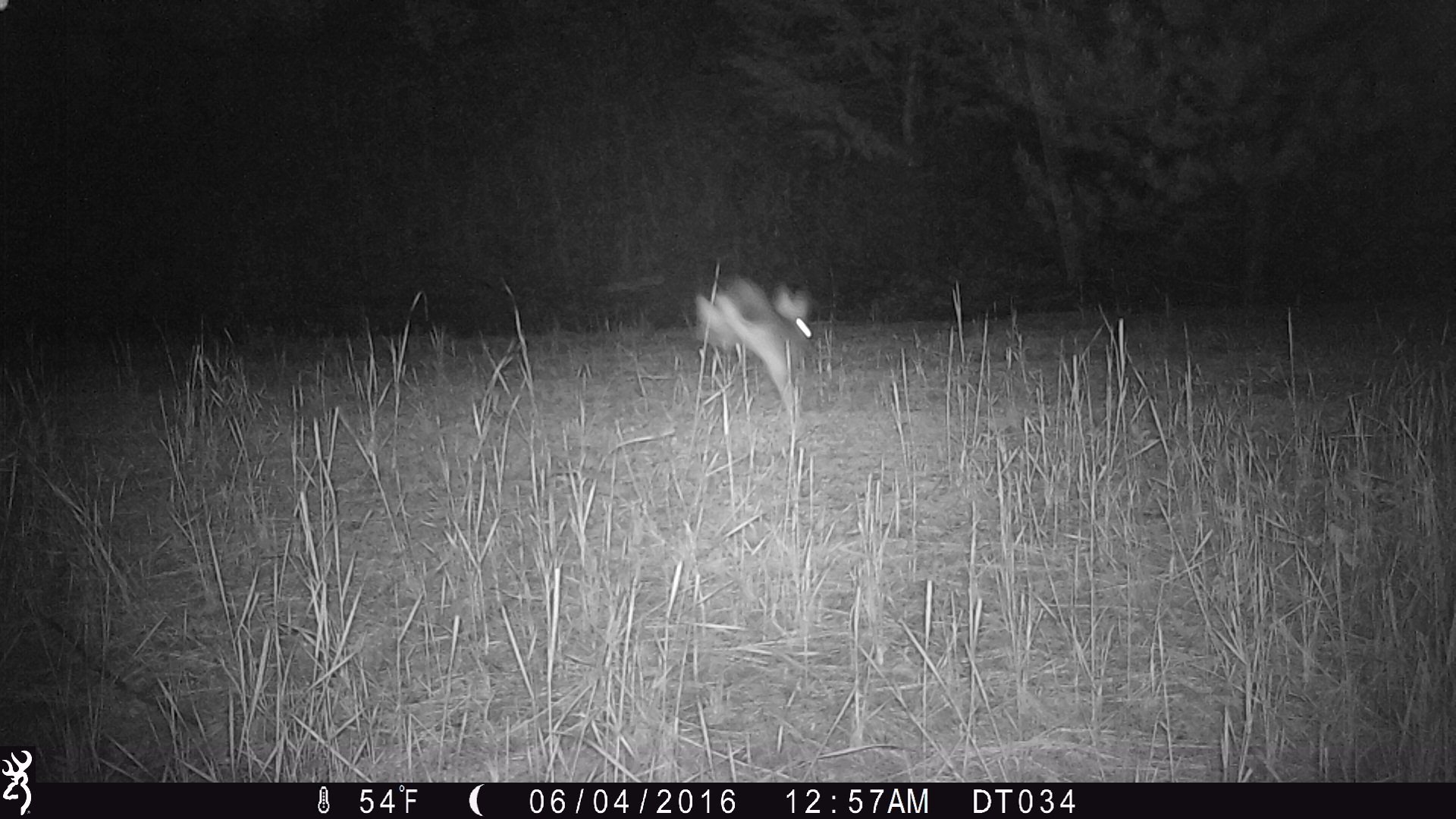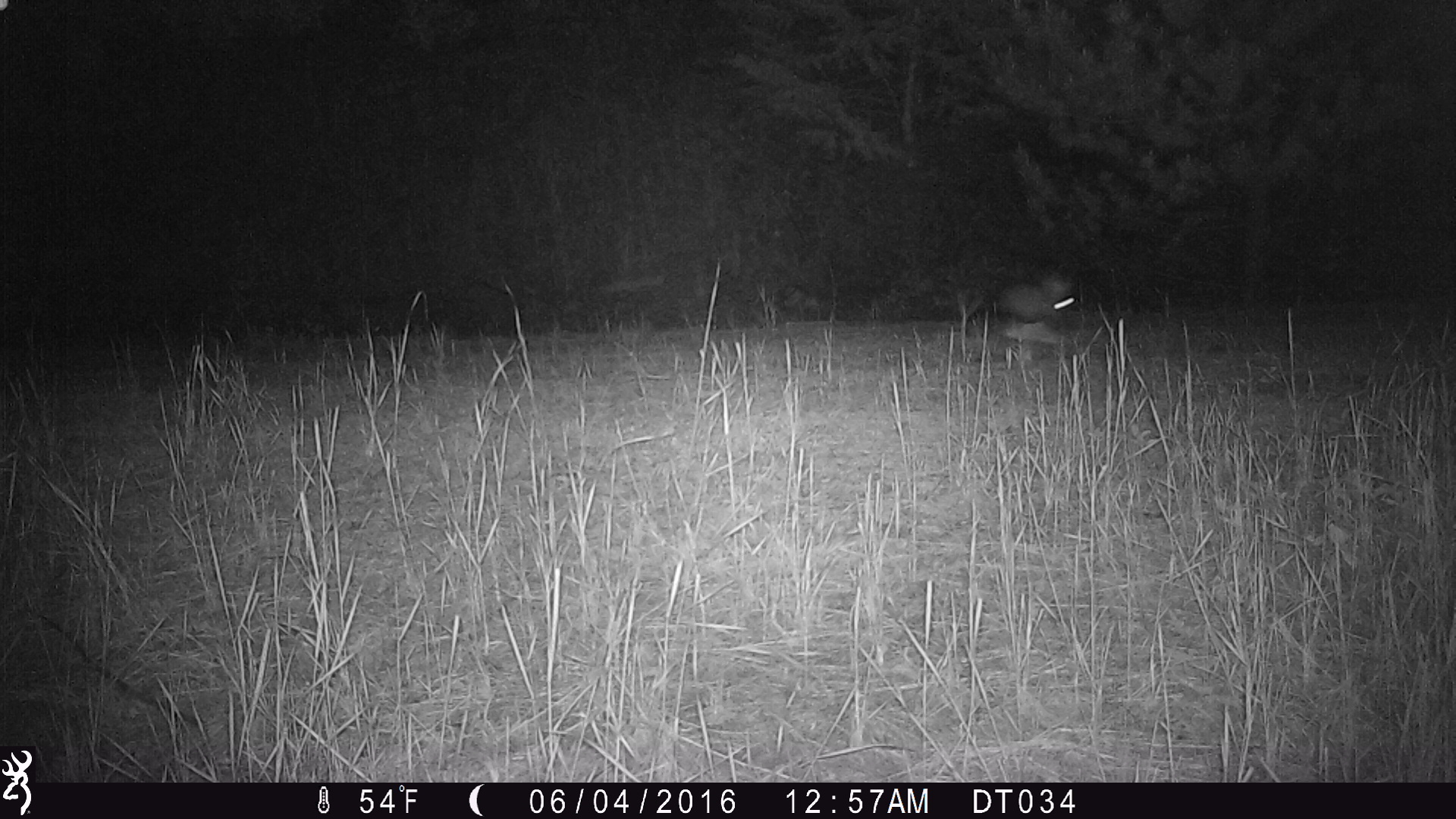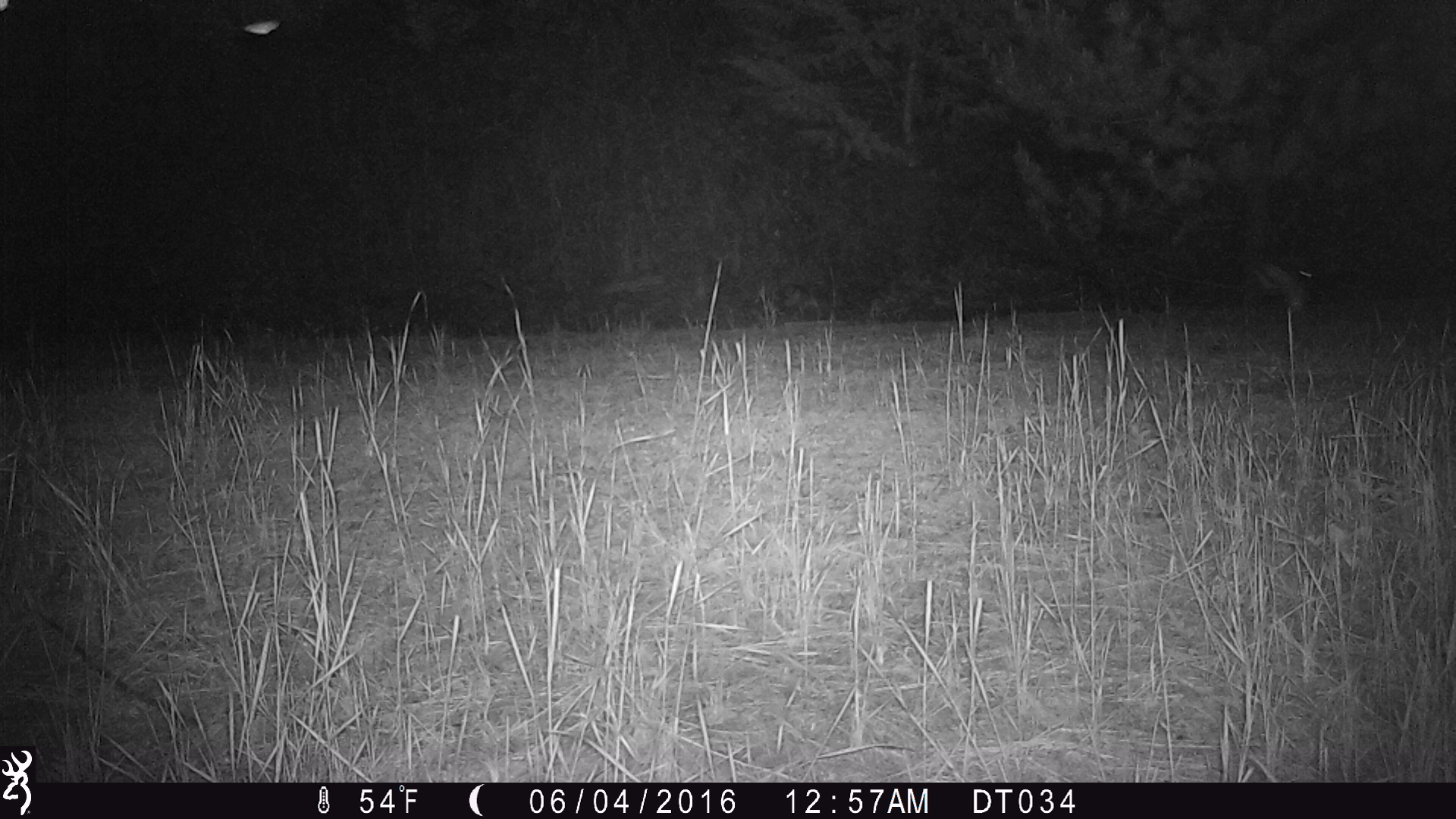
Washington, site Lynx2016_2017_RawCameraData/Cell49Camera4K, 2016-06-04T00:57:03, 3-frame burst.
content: unidentified animal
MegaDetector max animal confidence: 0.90